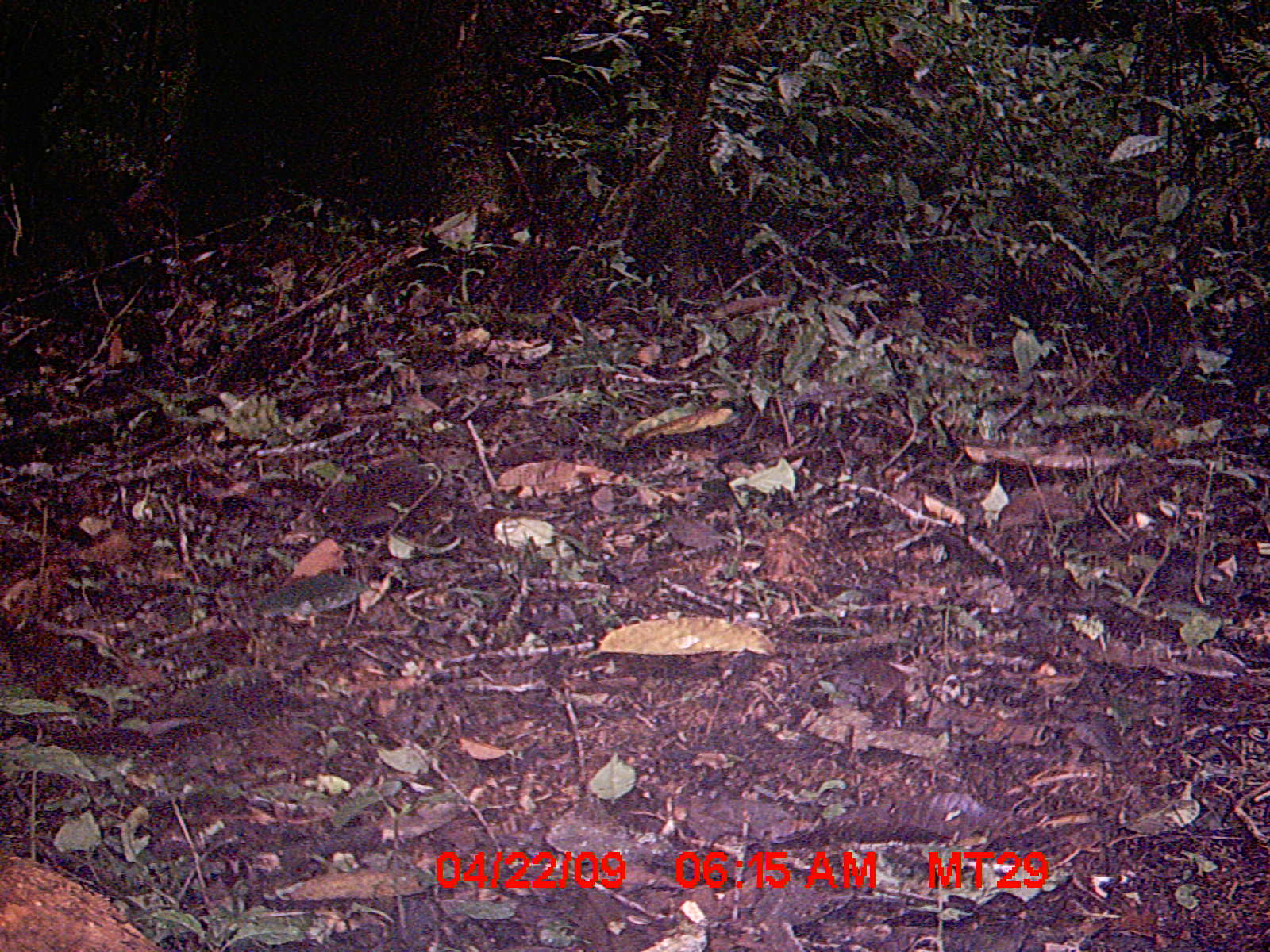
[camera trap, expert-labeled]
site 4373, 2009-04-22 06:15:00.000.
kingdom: Animalia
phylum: Chordata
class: Mammalia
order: Rodentia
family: Nesomyidae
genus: Nesomys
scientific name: Nesomys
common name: nesomys rodents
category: nesomys sp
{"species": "nesomys sp (nesomys rodents) (Nesomys)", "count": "1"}